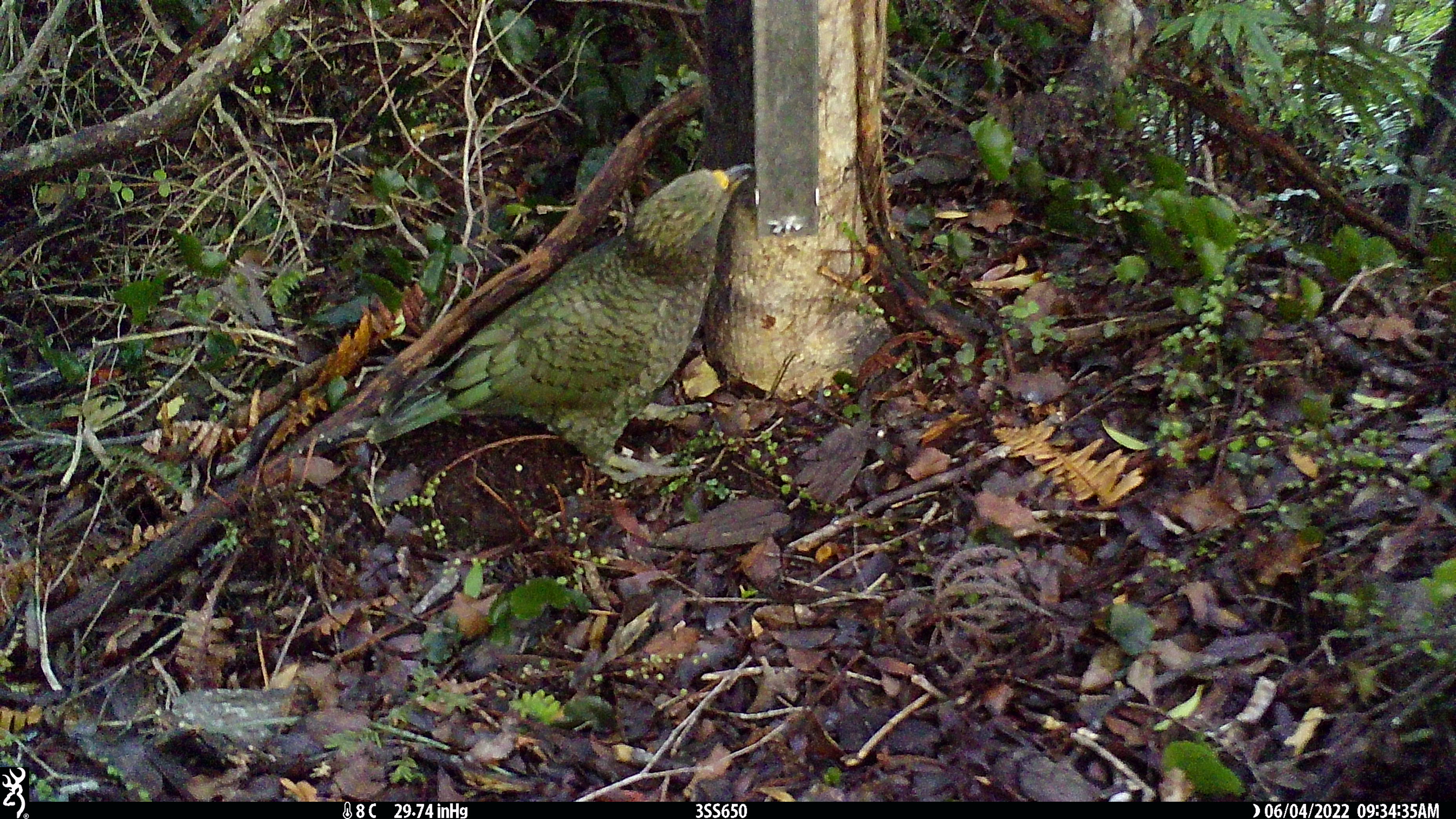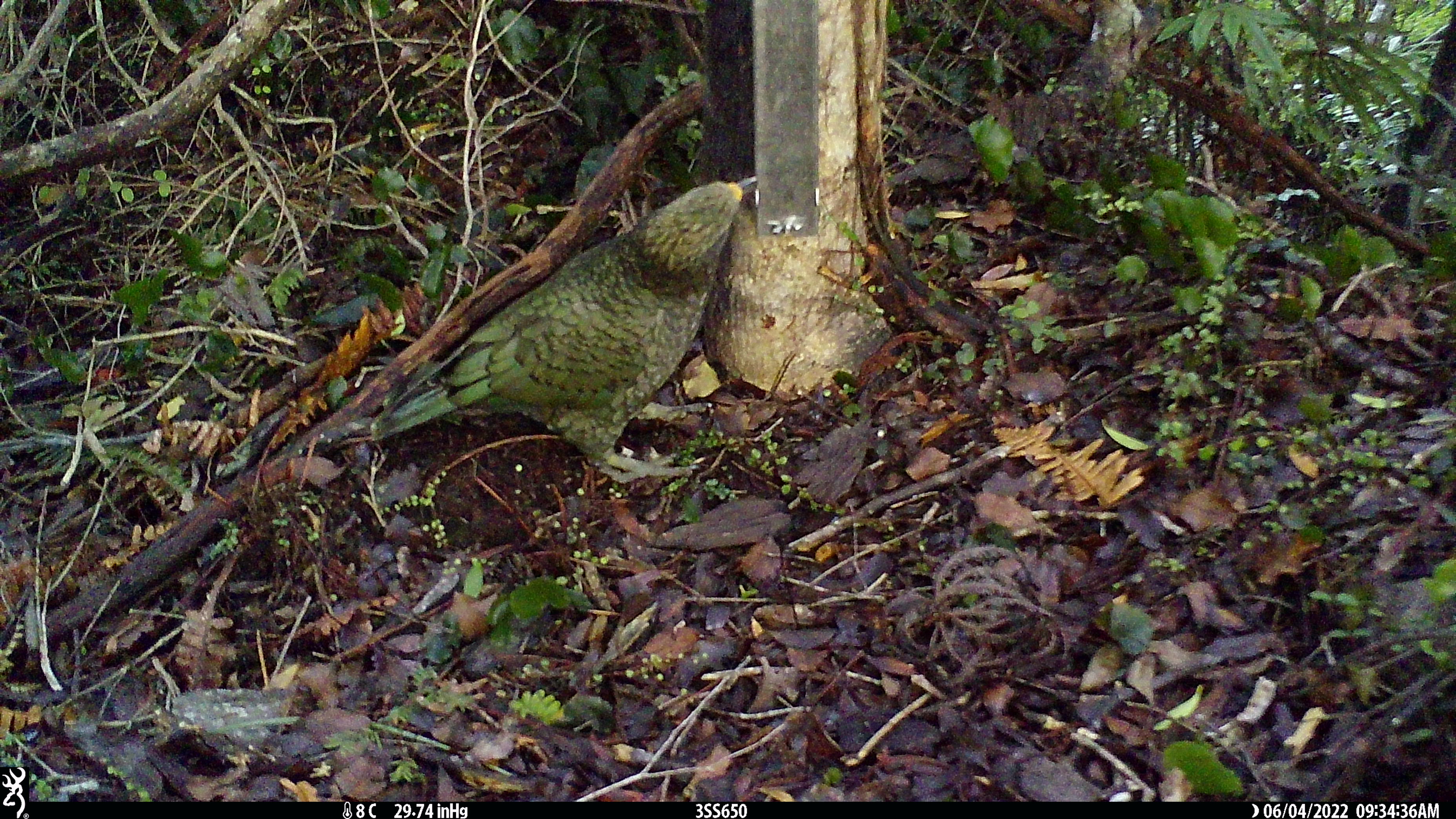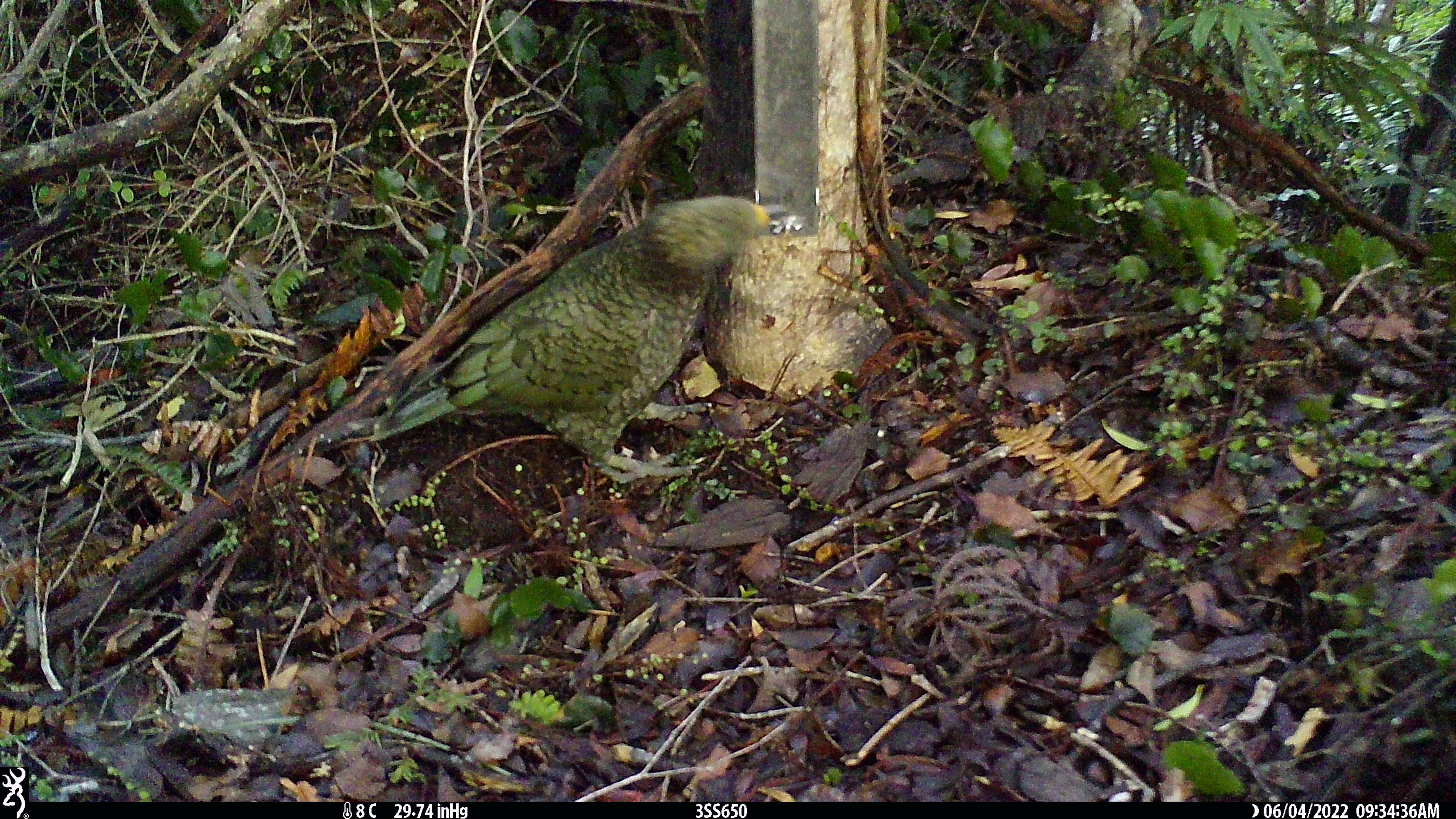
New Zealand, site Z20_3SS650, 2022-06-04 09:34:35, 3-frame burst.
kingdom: Animalia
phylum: Chordata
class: Aves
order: Psittaciformes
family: Strigopidae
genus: Nestor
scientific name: Nestor notabilis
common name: kea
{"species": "kea (Nestor notabilis)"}